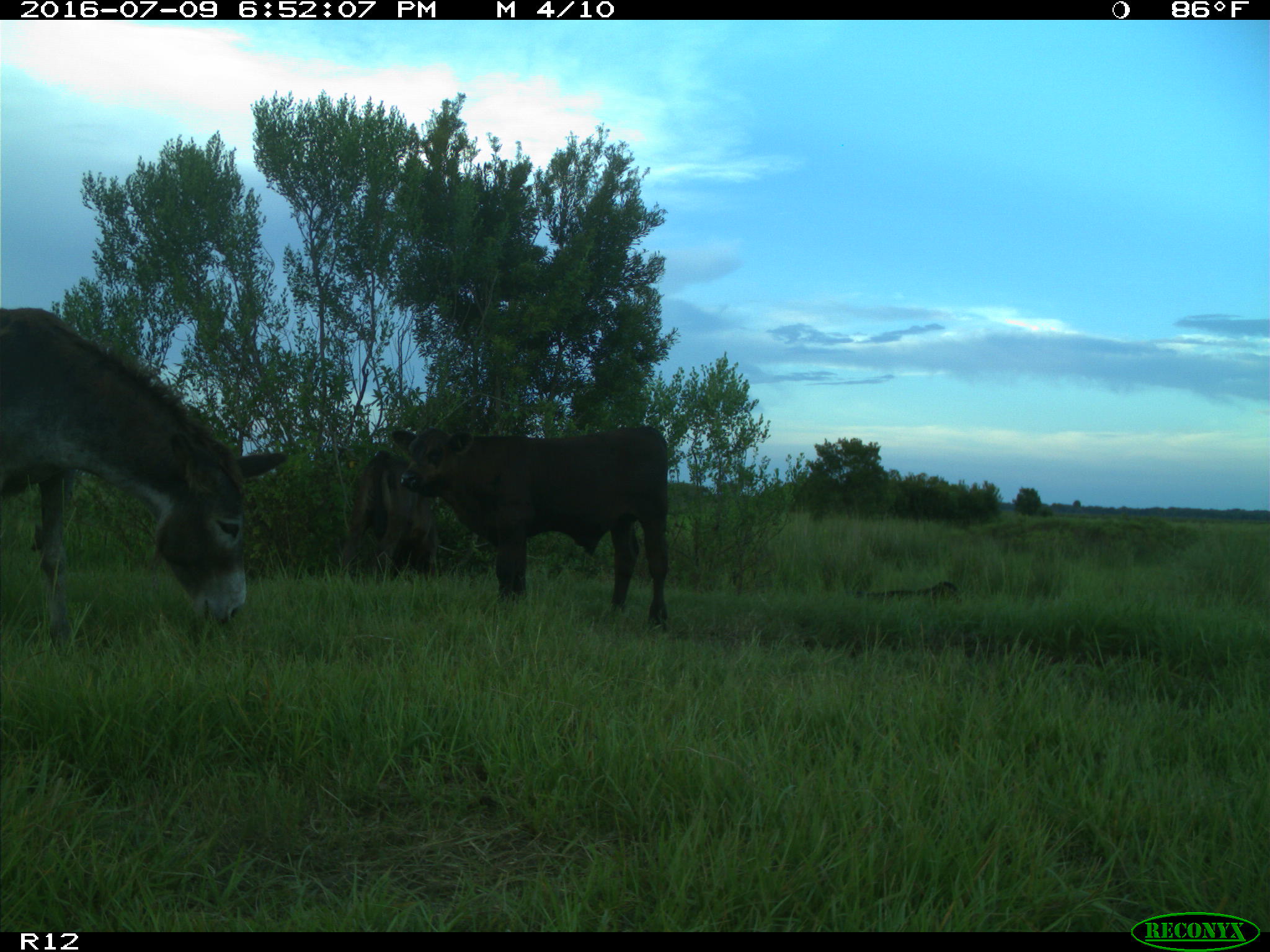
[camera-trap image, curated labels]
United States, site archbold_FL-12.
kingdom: Animalia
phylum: Chordata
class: Mammalia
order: Artiodactyla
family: Bovidae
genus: Bos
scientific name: Bos taurus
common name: domestic cow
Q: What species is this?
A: Bos taurus (domestic cow).